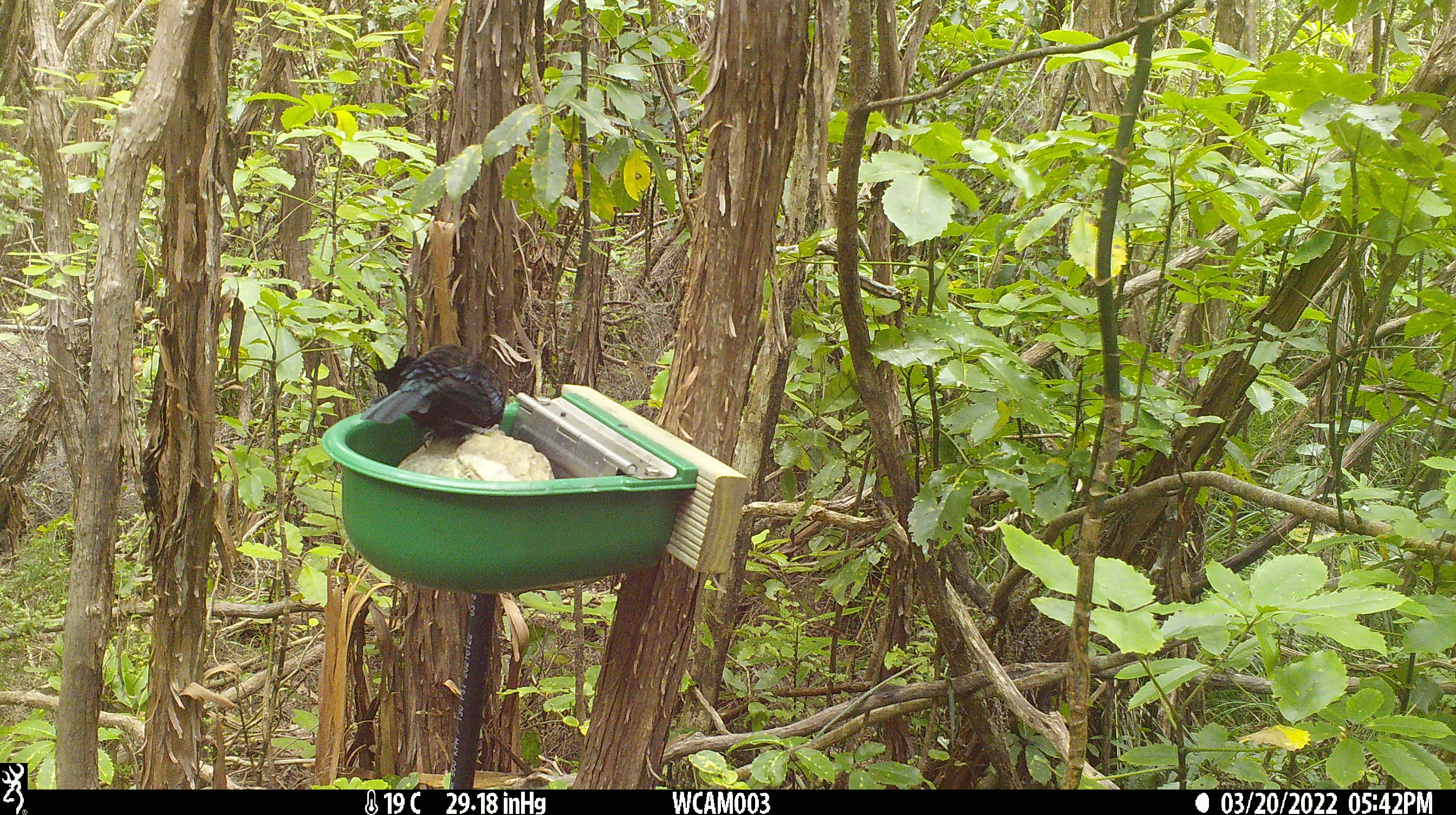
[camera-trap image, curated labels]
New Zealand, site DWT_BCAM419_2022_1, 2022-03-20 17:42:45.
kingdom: Animalia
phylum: Chordata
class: Aves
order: Passeriformes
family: Meliphagidae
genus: Prosthemadera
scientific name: Prosthemadera novaeseelandiae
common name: tui